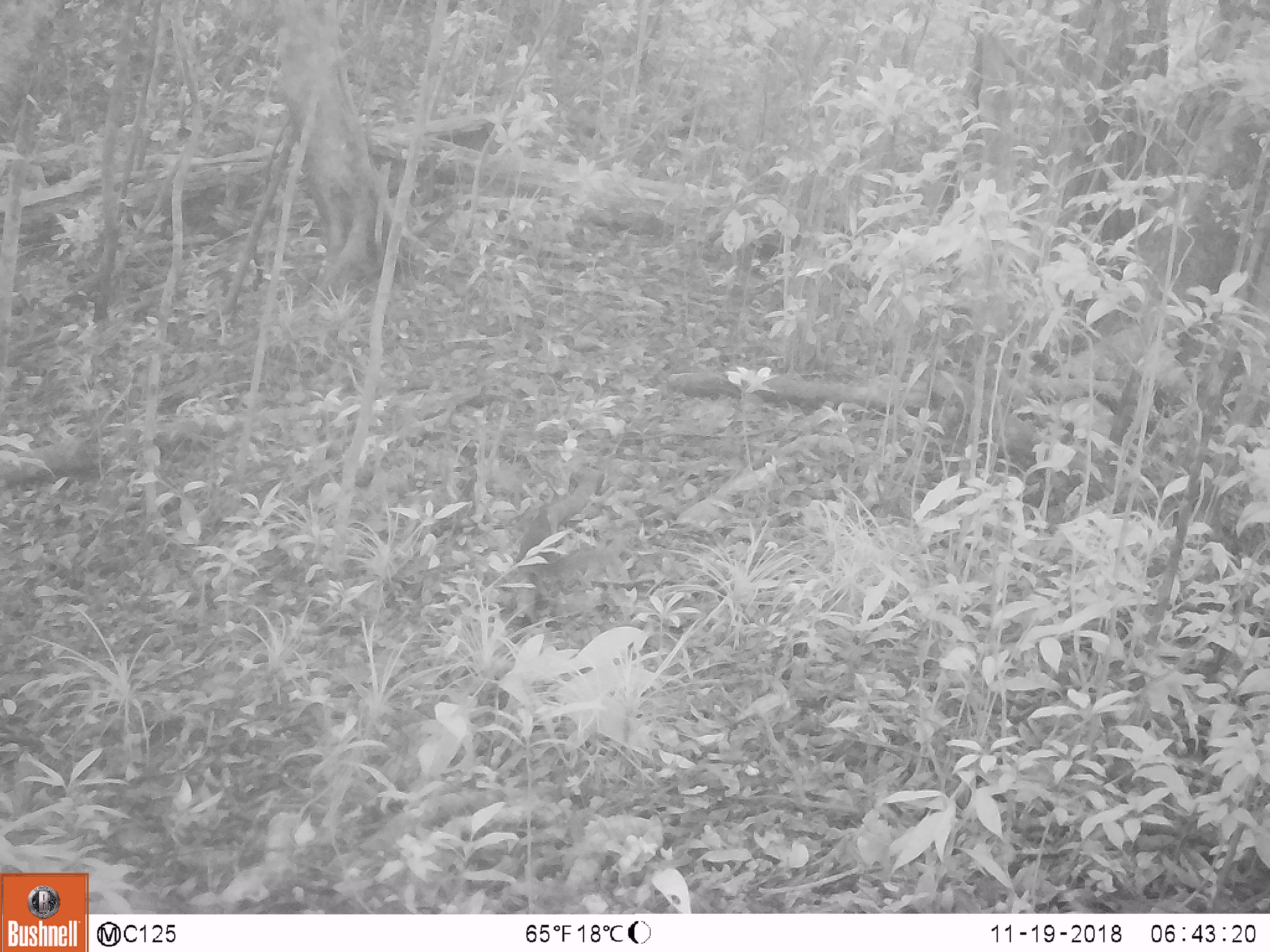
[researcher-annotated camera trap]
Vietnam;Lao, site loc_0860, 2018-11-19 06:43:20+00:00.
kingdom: Animalia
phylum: Chordata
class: Mammalia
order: Rodentia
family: Sciuridae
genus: Dremomys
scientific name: Dremomys rufigenis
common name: red-cheeked squirrel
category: red cheeked squirrel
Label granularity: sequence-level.